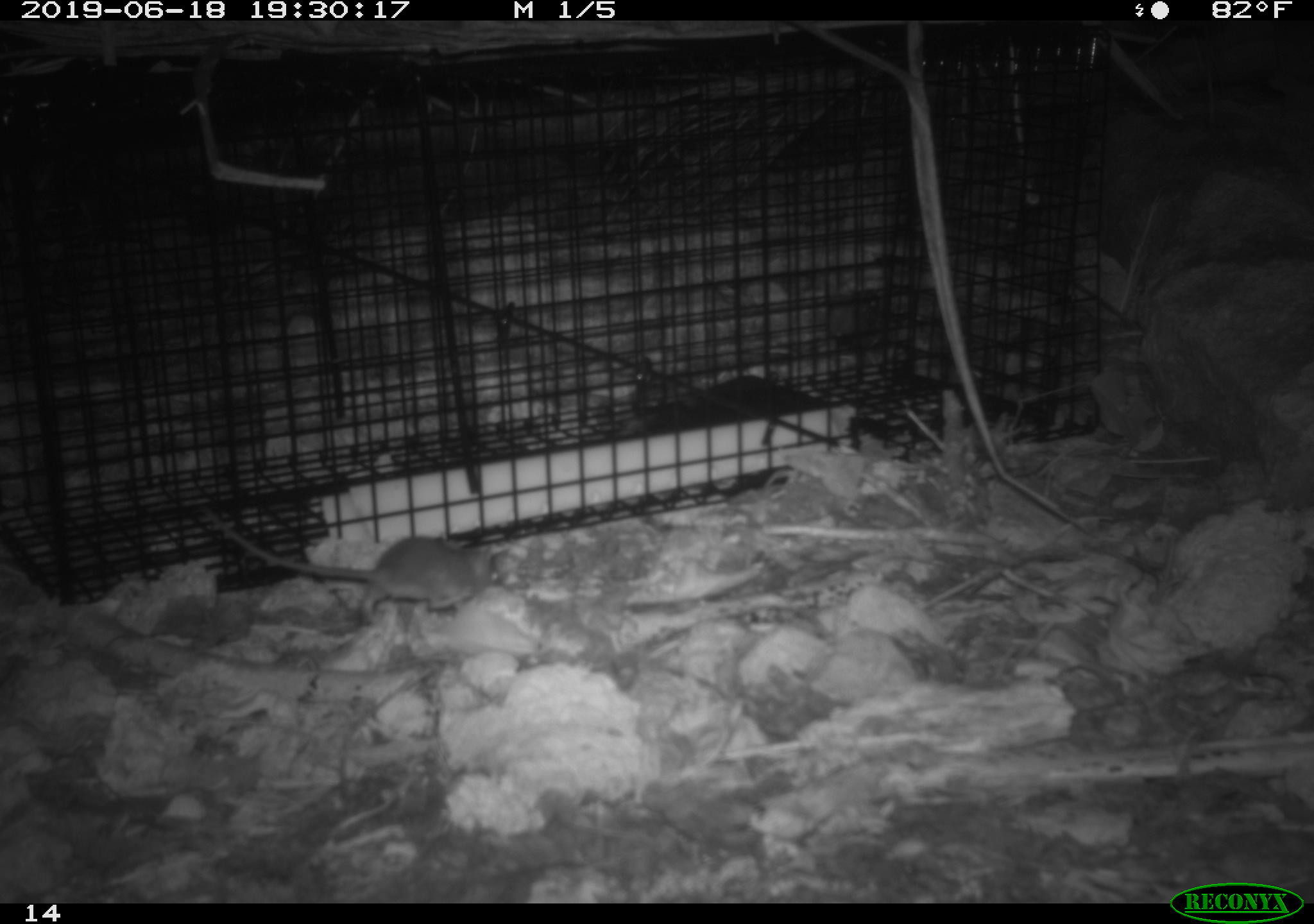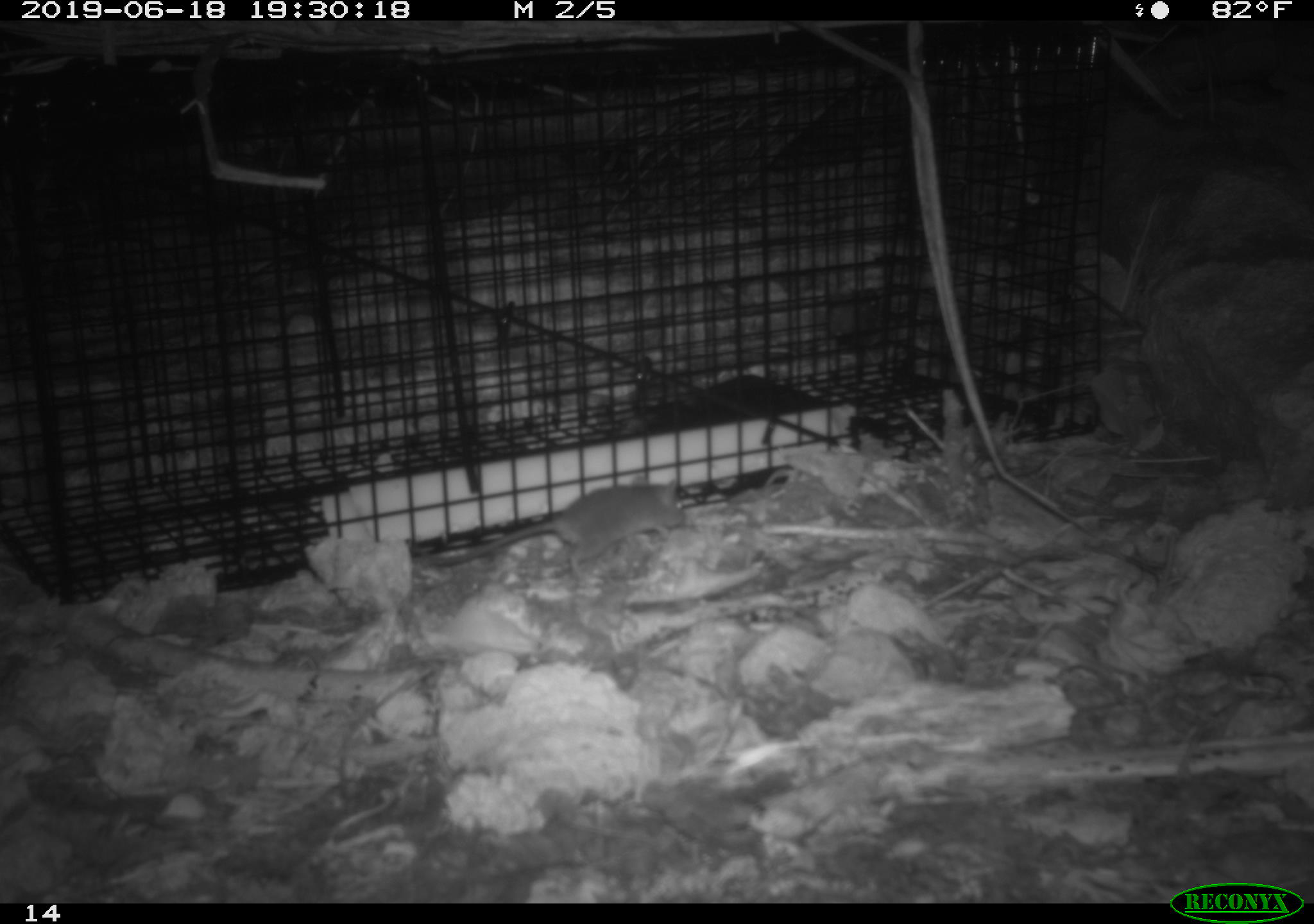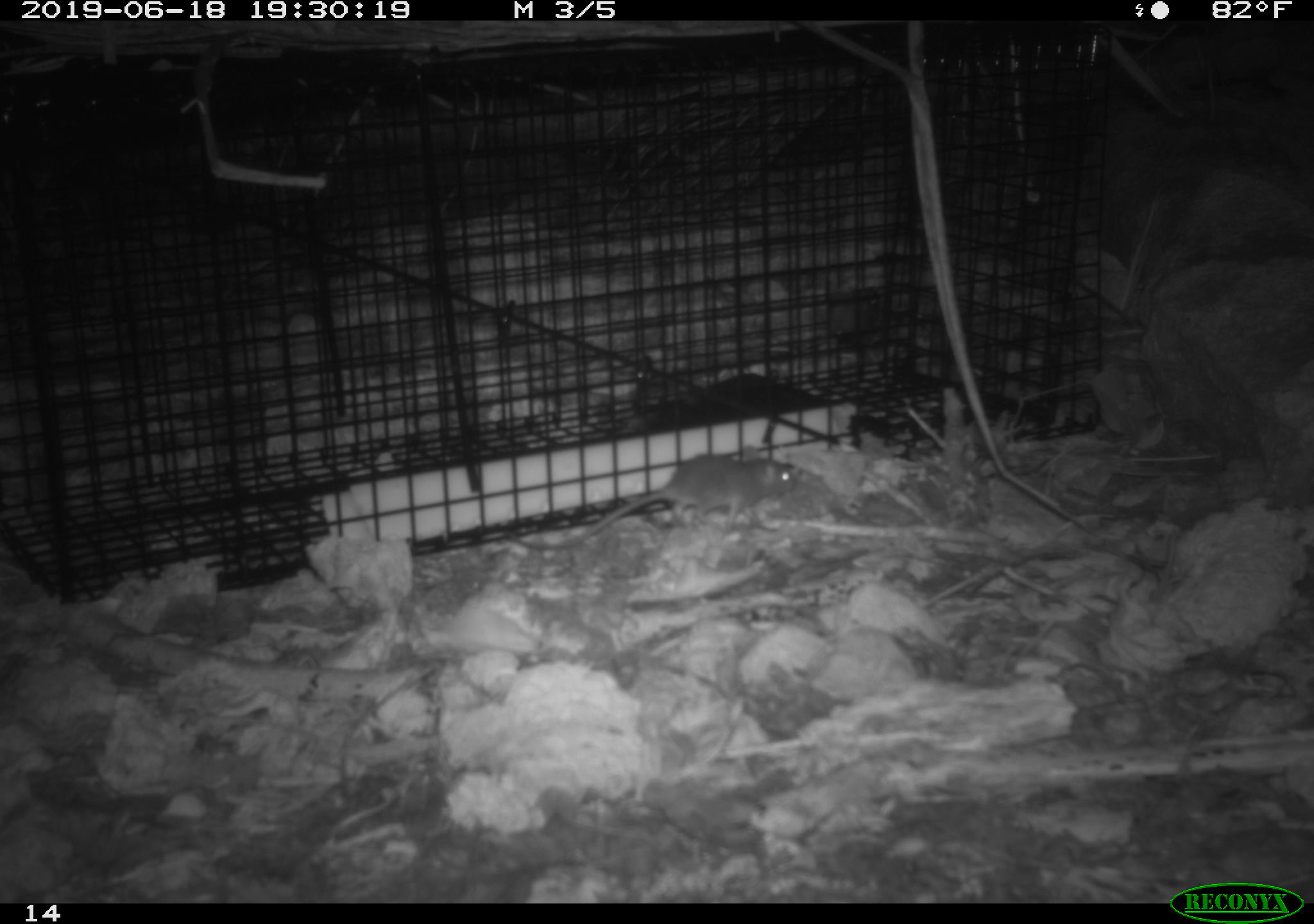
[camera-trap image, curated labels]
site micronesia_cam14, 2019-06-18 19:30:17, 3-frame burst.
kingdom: Animalia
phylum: Chordata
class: Mammalia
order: Rodentia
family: Muridae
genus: Rattus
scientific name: Rattus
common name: rat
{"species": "rat (Rattus)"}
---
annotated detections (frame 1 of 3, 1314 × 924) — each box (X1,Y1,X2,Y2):
rat: (198,509,505,626)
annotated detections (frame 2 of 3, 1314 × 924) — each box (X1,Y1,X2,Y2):
rat: (474,480,689,582)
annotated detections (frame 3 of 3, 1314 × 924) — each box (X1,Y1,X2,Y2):
rat: (587,454,798,533)